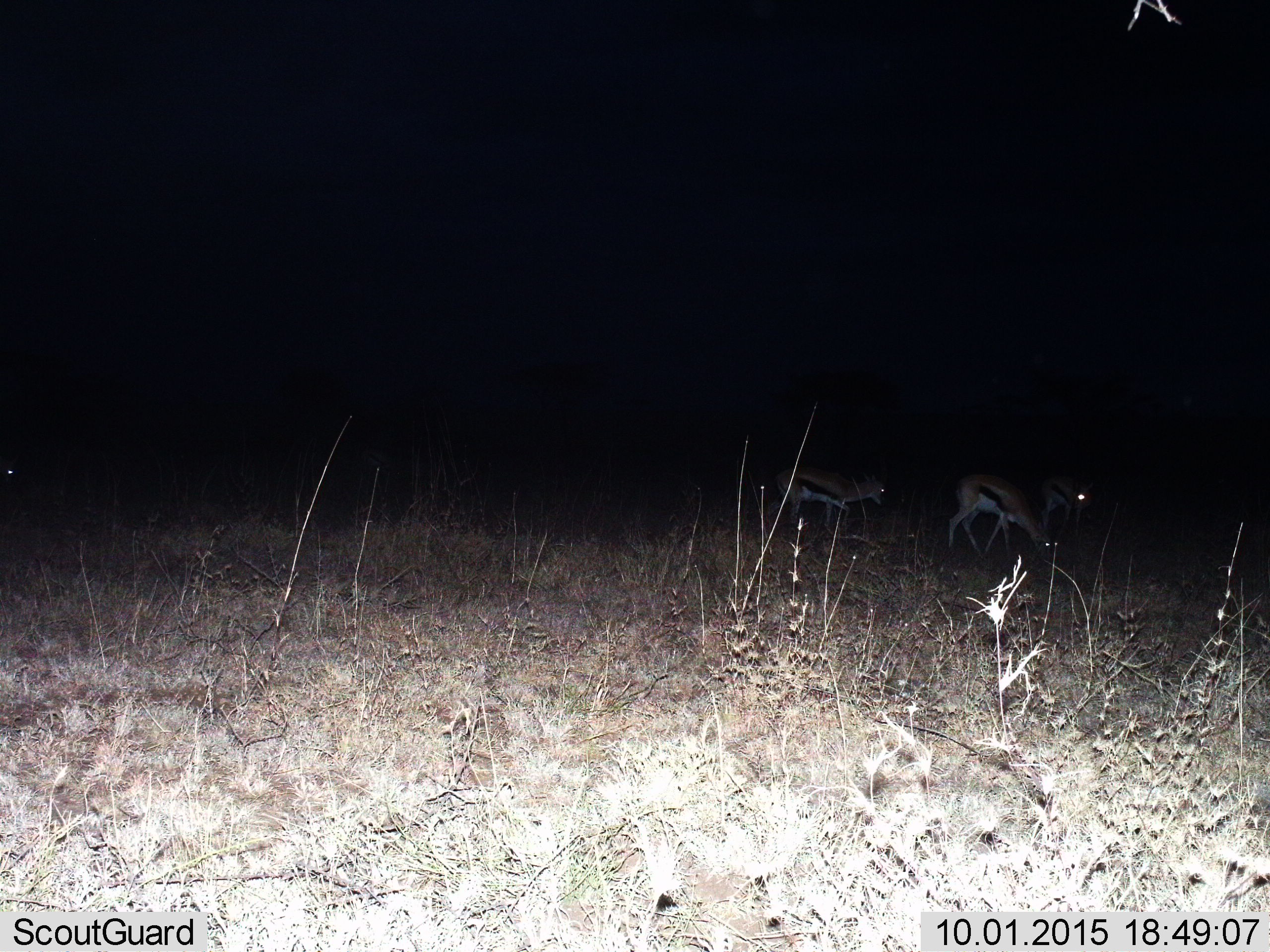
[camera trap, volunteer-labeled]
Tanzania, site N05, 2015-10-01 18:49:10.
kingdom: Animalia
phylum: Chordata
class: Mammalia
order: Artiodactyla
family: Bovidae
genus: Eudorcas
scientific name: Eudorcas thomsonii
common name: thomson's gazelle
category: gazellethomsons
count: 3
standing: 38%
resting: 0%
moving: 50%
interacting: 12%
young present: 0%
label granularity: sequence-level